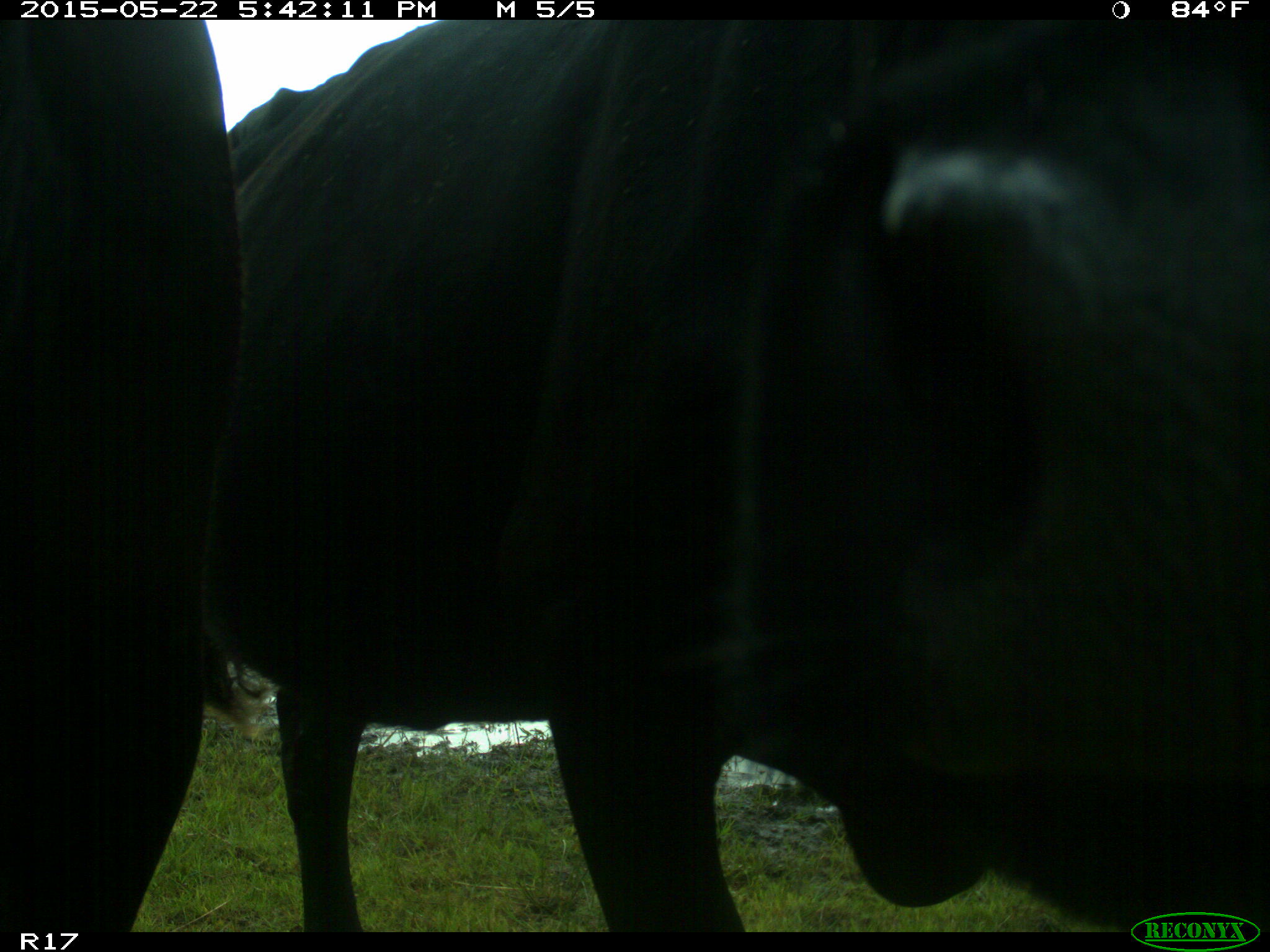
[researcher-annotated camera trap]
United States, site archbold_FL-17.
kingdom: Animalia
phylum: Chordata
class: Mammalia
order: Artiodactyla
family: Bovidae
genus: Bos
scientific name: Bos taurus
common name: domestic cow